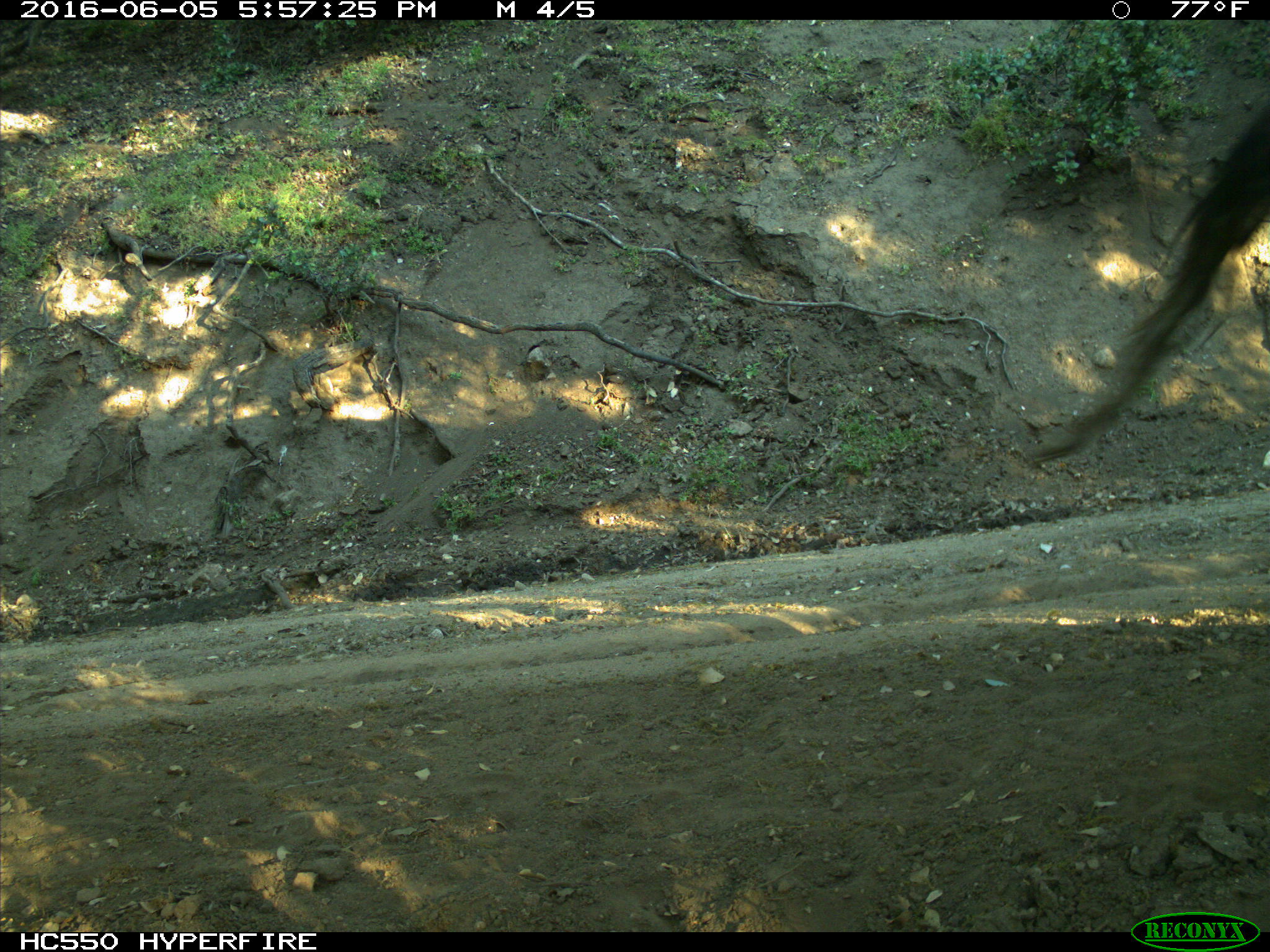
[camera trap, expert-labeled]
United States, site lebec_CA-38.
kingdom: Animalia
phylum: Chordata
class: Mammalia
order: Artiodactyla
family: Bovidae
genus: Bos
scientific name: Bos taurus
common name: domestic cow